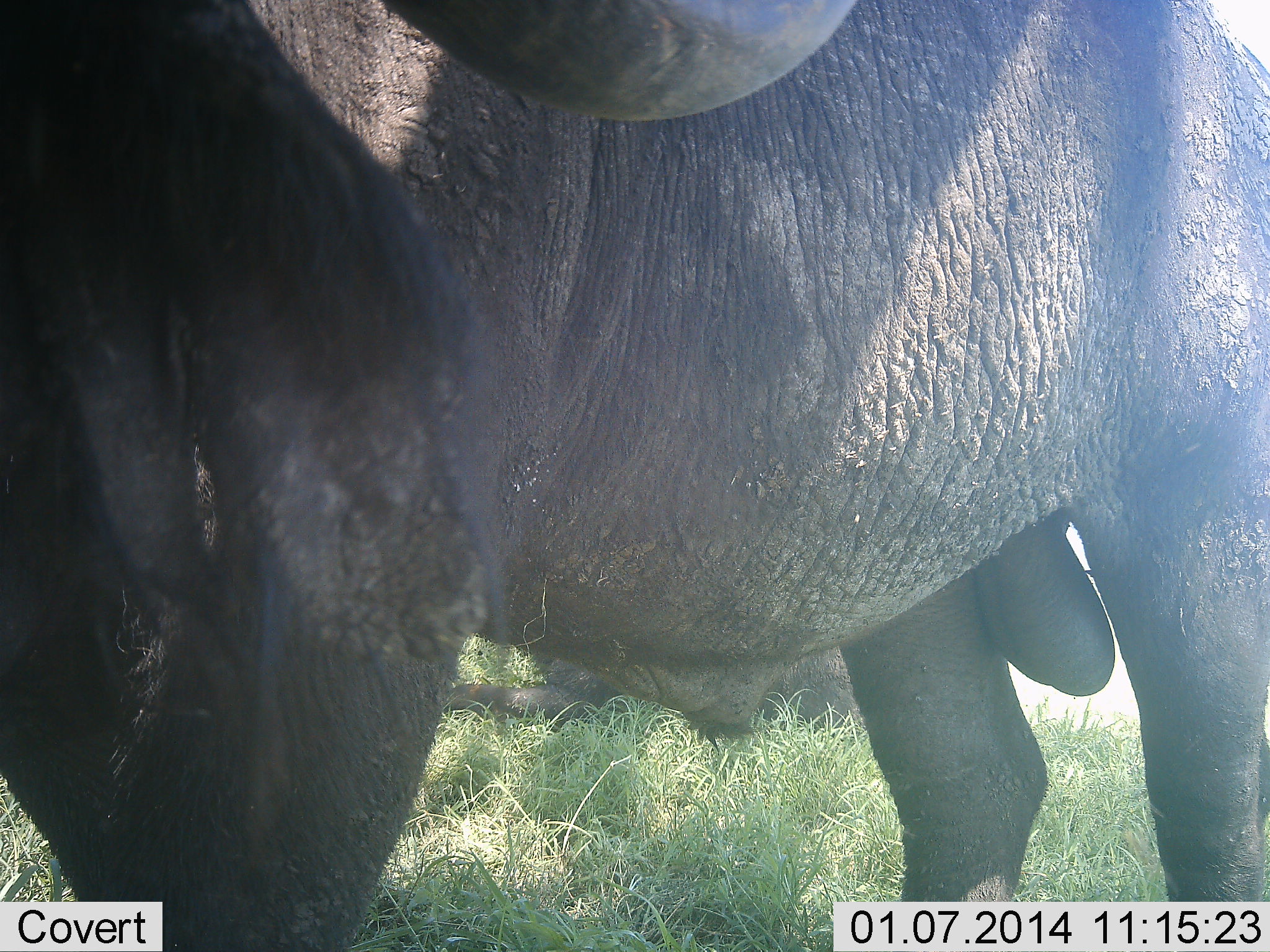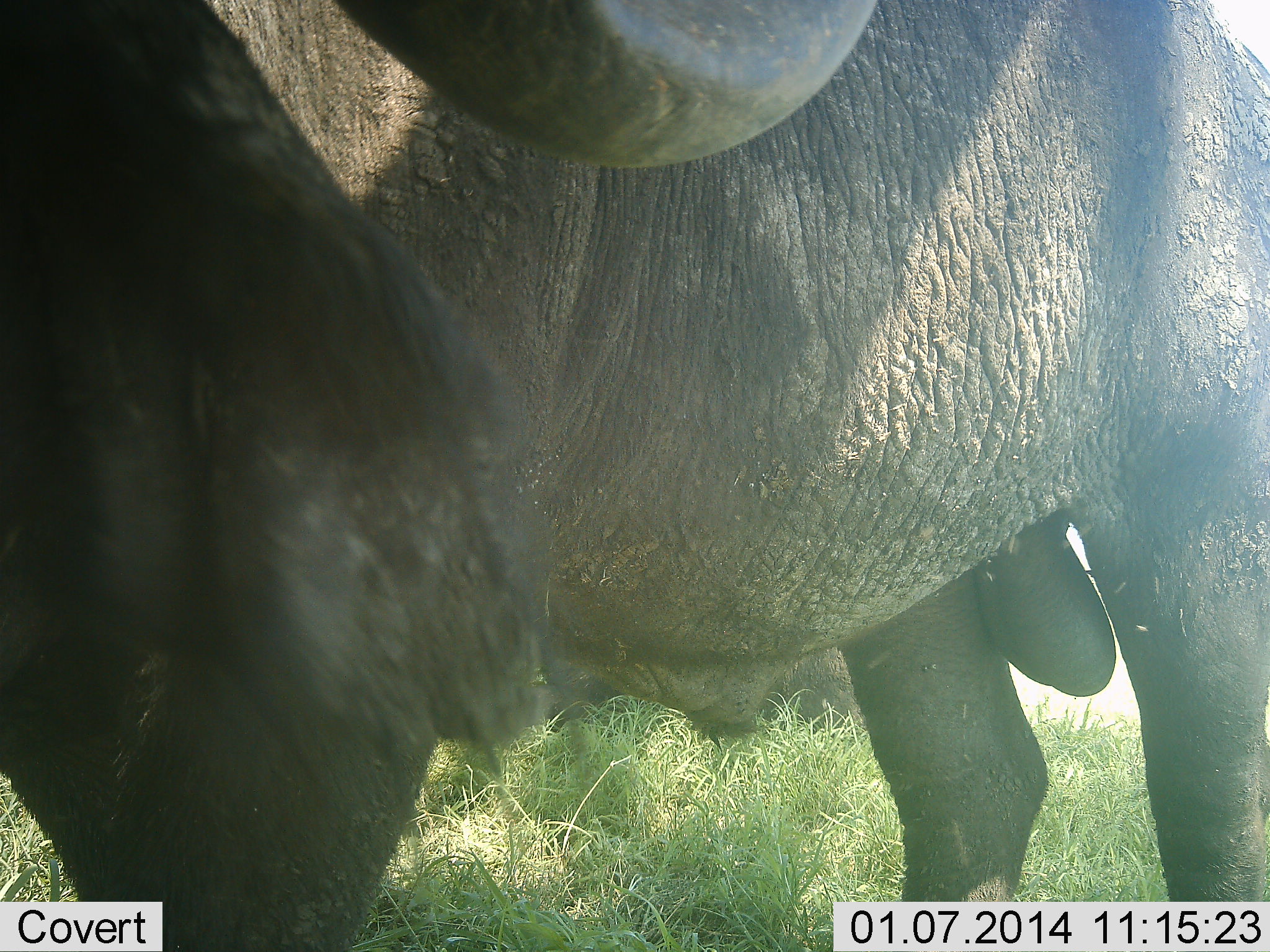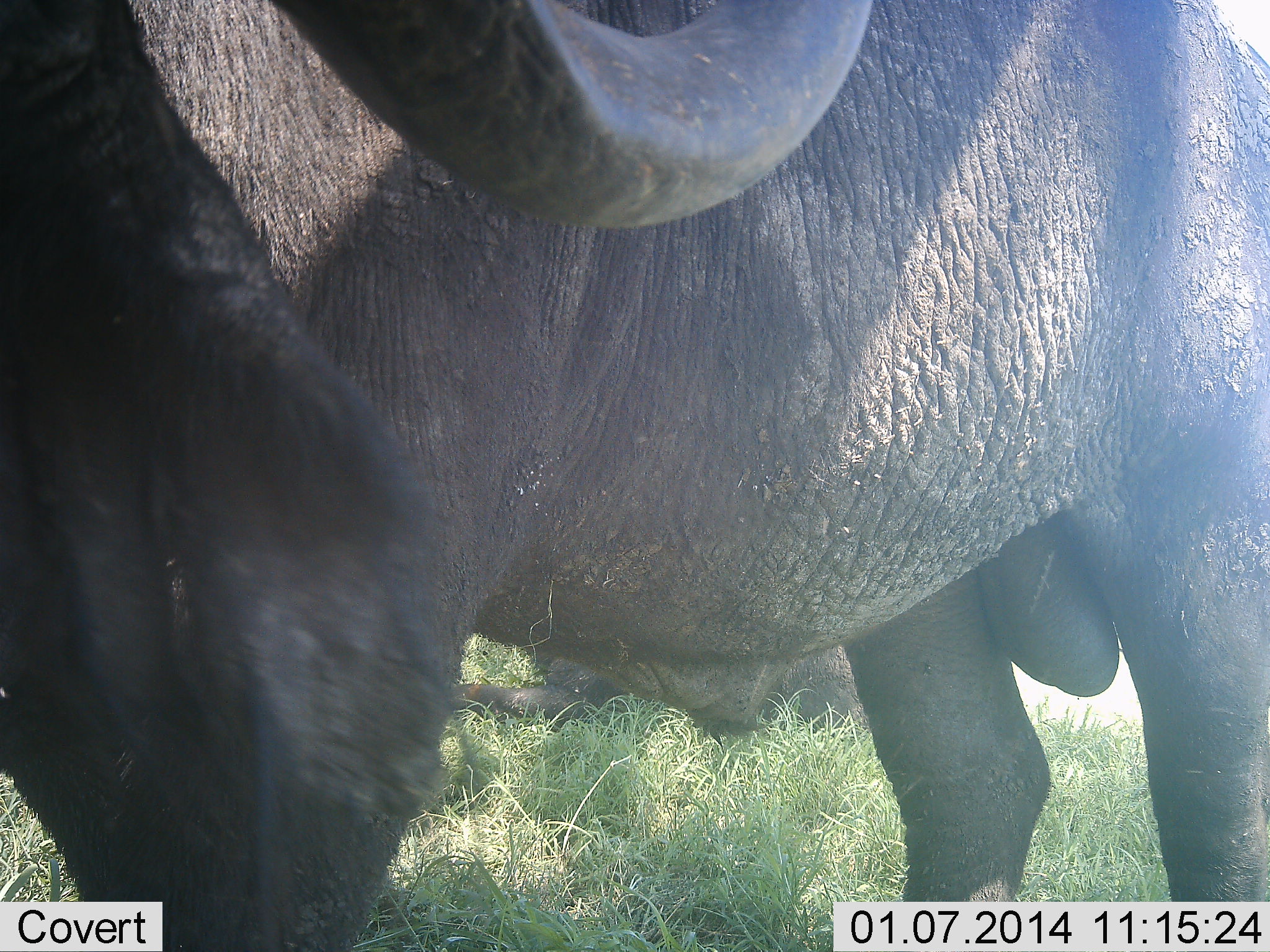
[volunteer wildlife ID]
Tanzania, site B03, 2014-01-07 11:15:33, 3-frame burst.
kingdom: Animalia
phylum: Chordata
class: Mammalia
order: Artiodactyla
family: Bovidae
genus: Syncerus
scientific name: Syncerus caffer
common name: cape buffalo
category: buffalo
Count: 1.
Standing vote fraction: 100%.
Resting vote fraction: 30%.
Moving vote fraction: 0%.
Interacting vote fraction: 0%.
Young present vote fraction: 10%.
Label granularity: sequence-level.